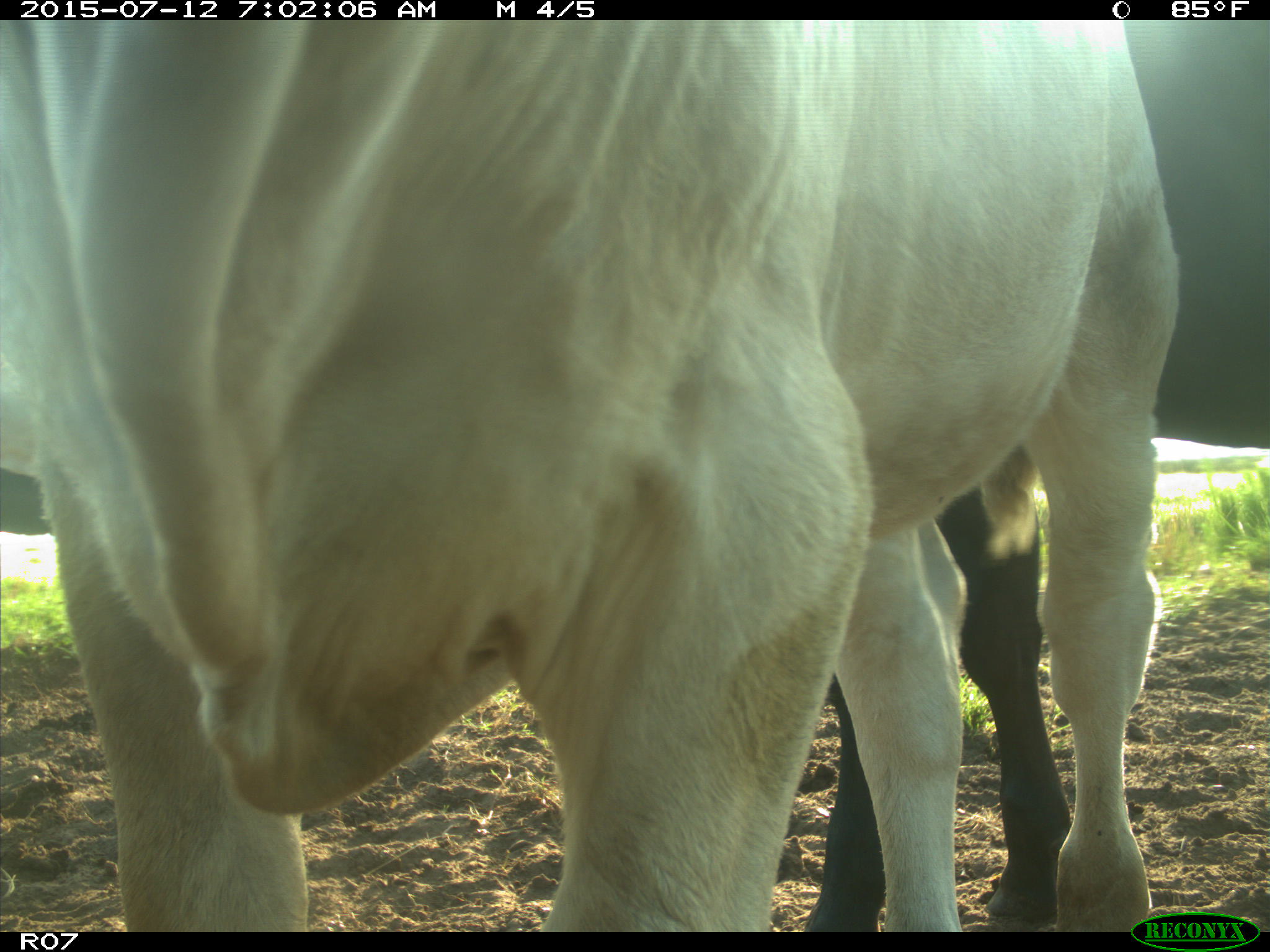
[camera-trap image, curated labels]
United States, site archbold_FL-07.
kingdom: Animalia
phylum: Chordata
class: Mammalia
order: Artiodactyla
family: Bovidae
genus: Bos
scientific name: Bos taurus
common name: domestic cow